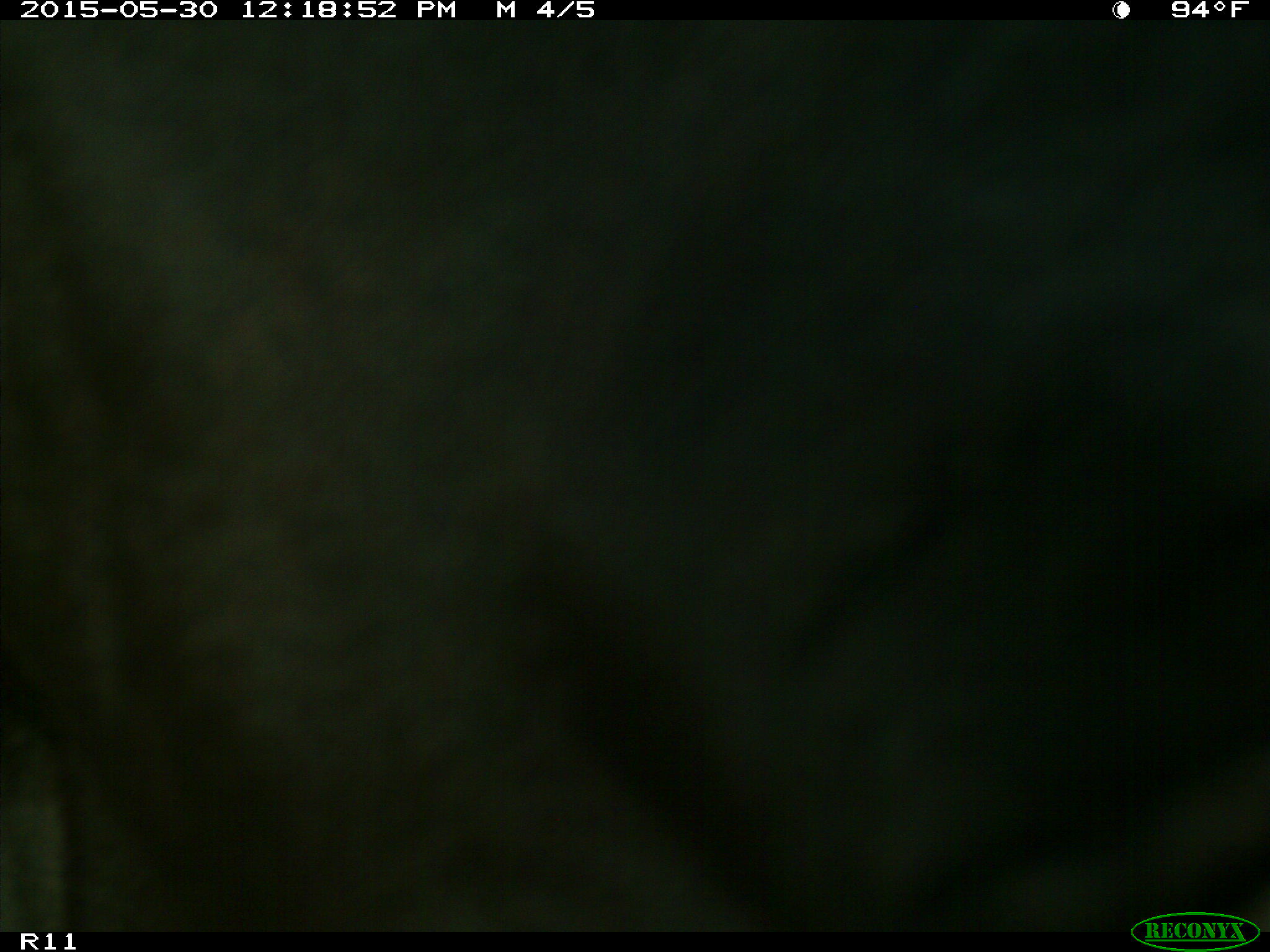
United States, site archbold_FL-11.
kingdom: Animalia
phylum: Chordata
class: Mammalia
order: Artiodactyla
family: Bovidae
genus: Bos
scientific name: Bos taurus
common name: domestic cow